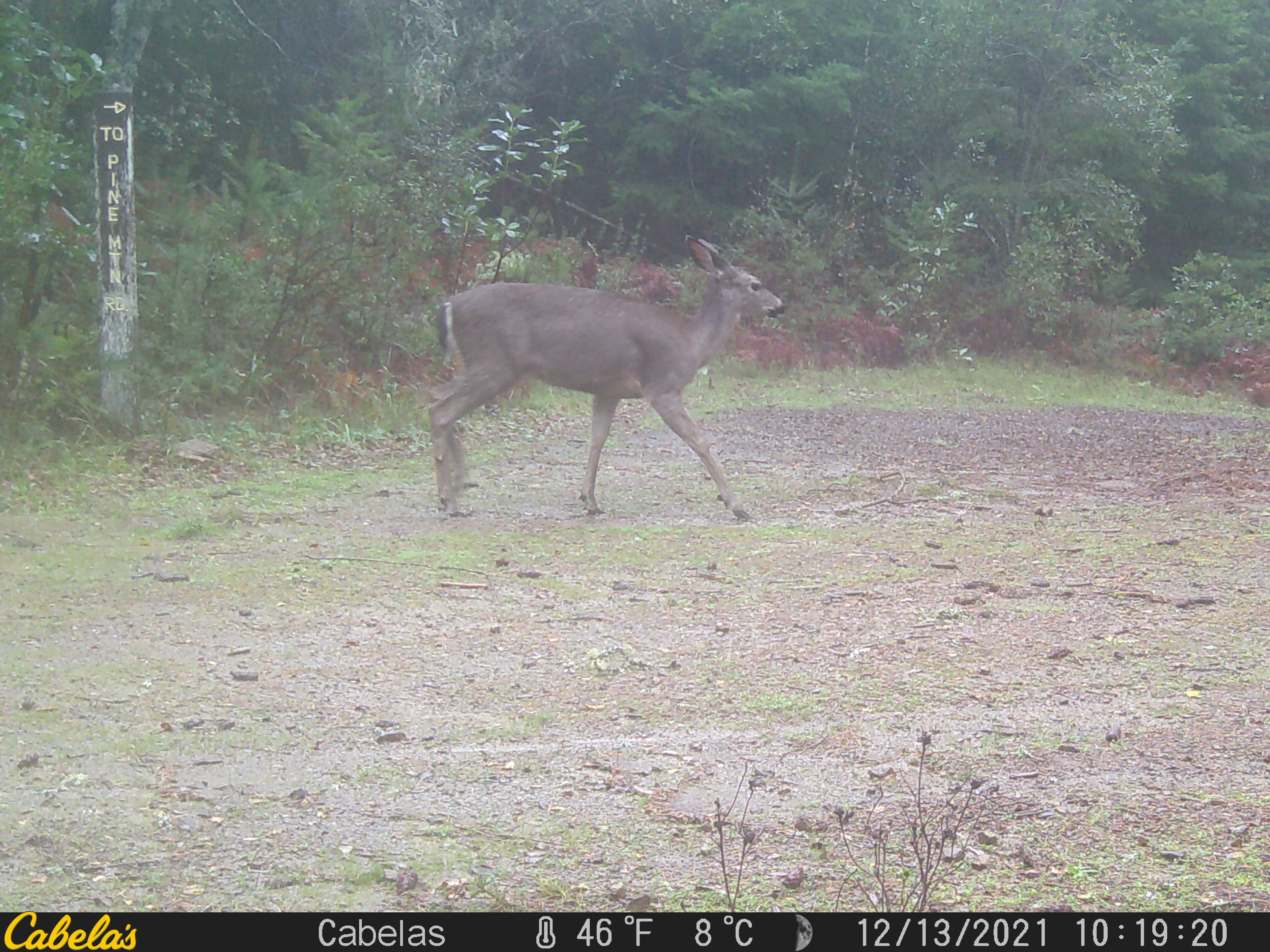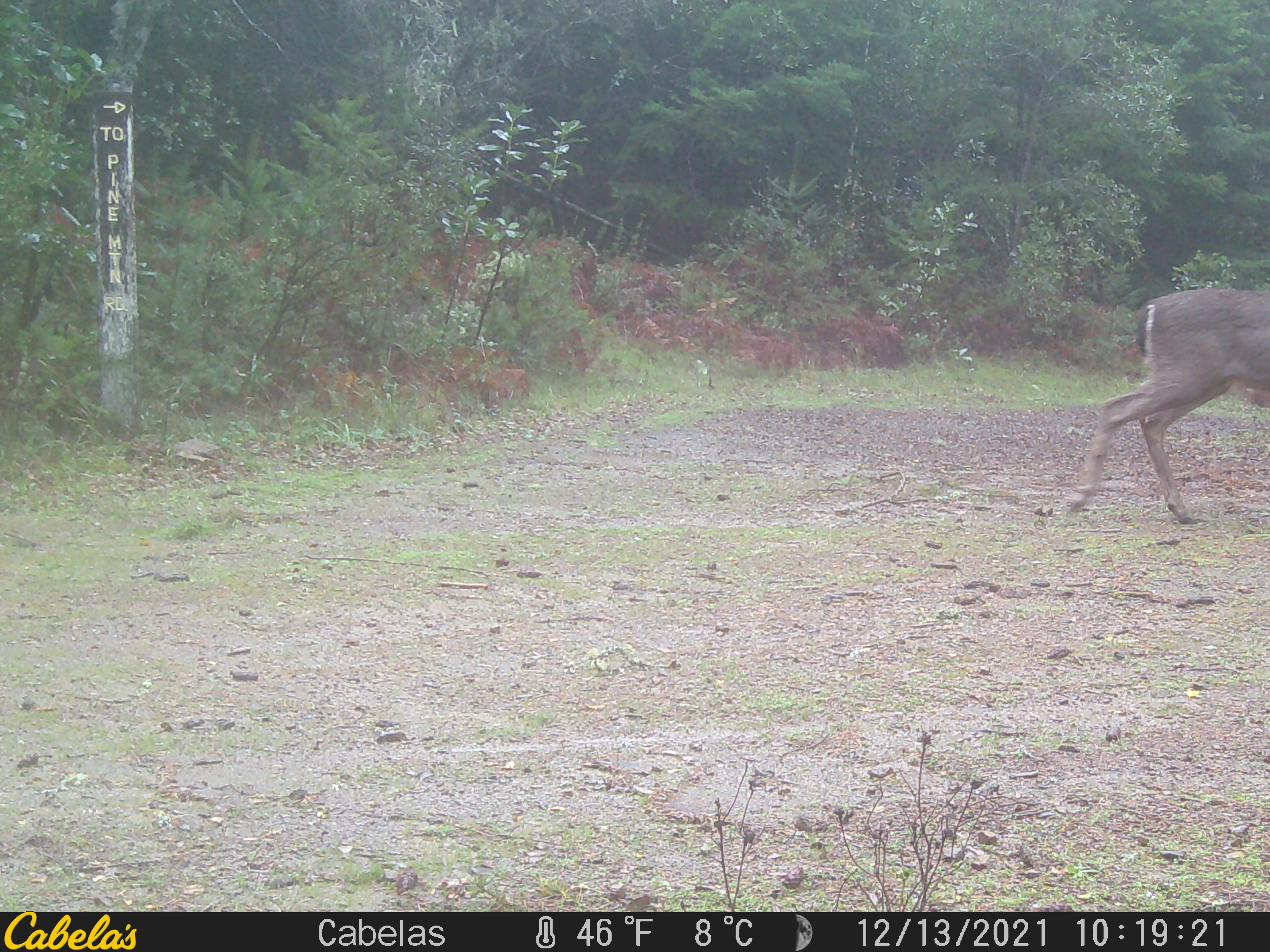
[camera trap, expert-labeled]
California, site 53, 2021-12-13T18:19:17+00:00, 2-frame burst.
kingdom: Animalia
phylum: Chordata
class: Mammalia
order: Artiodactyla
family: Cervidae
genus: Odocoileus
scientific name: Odocoileus hemionus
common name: mule deer